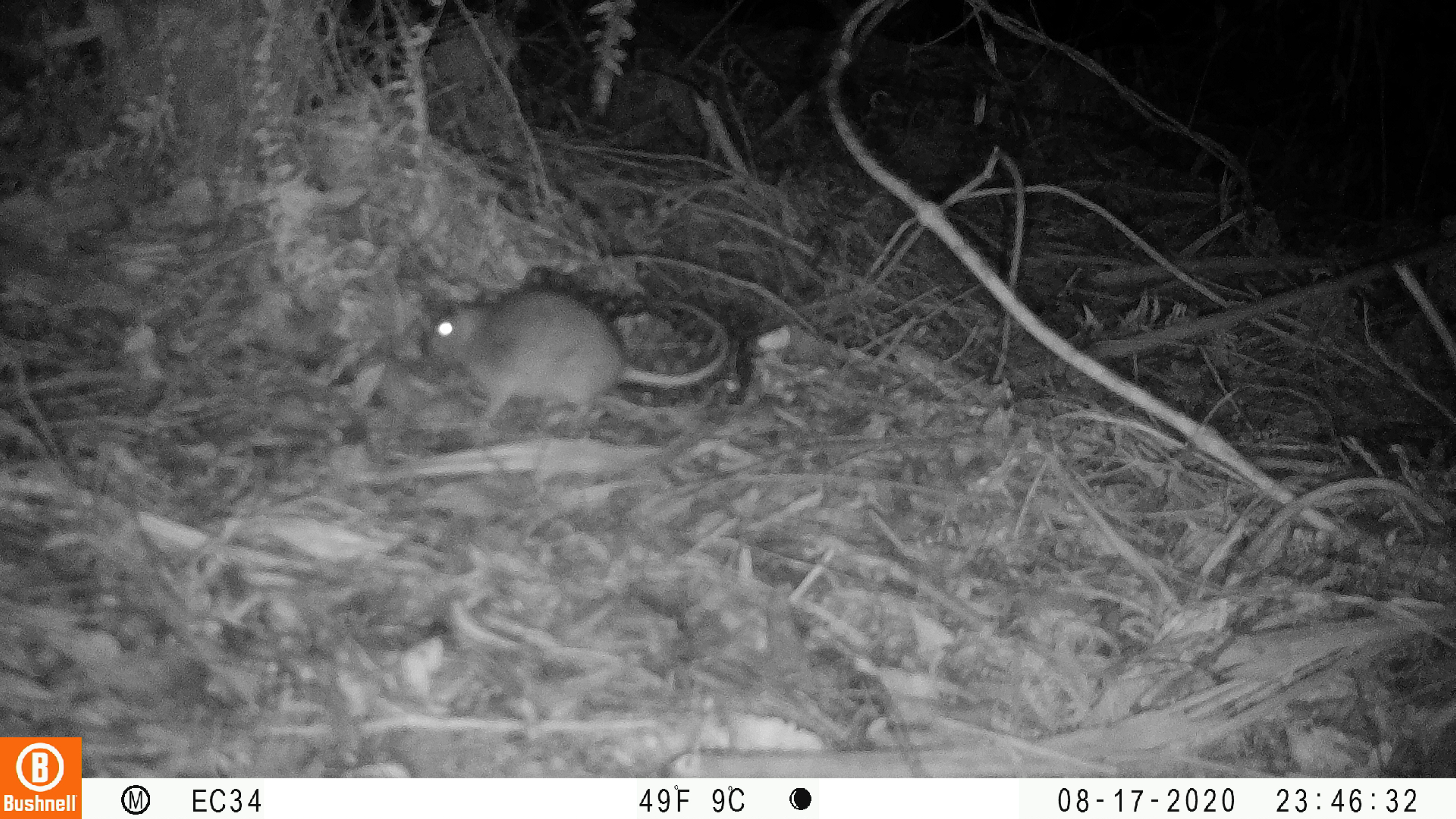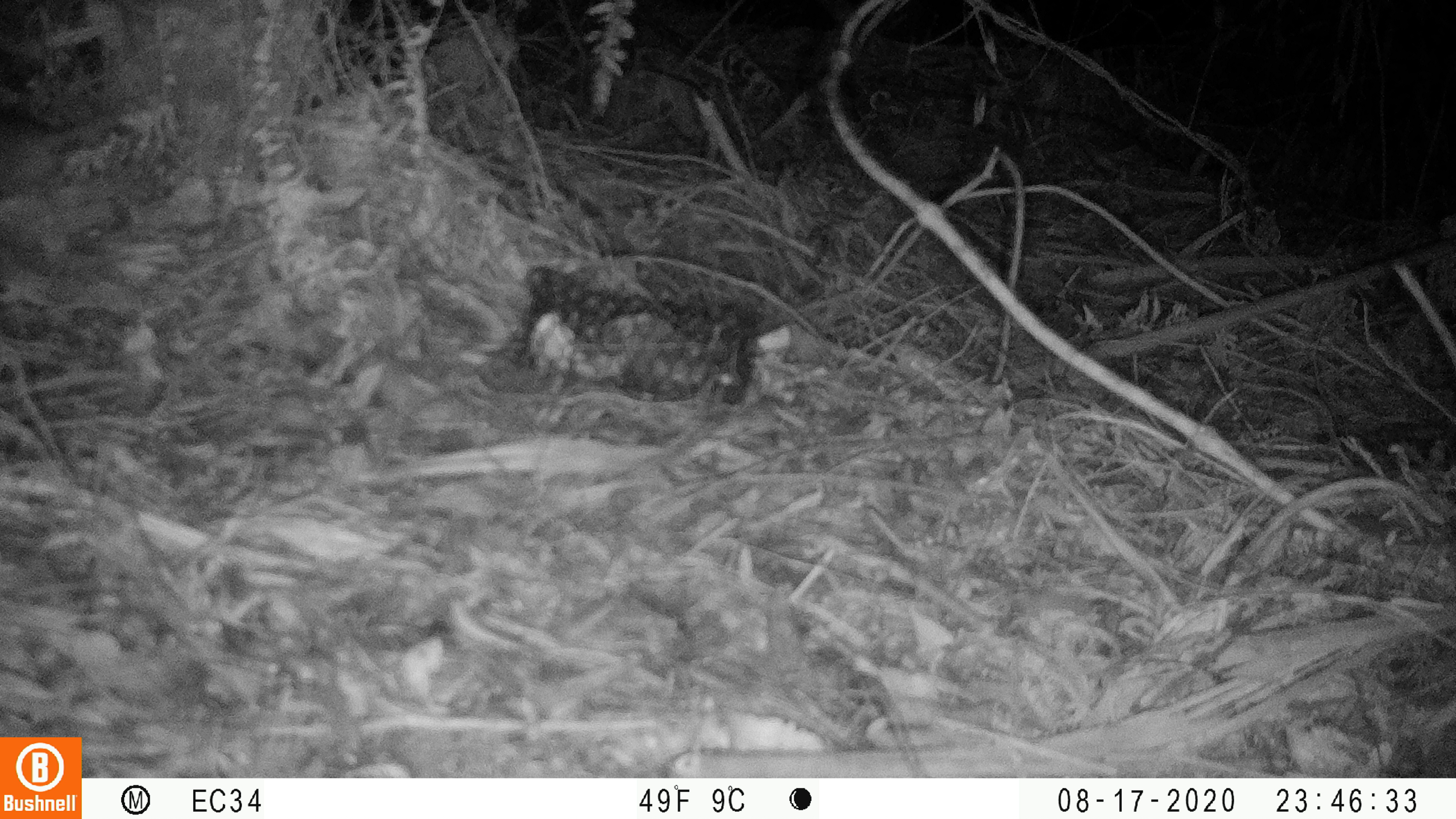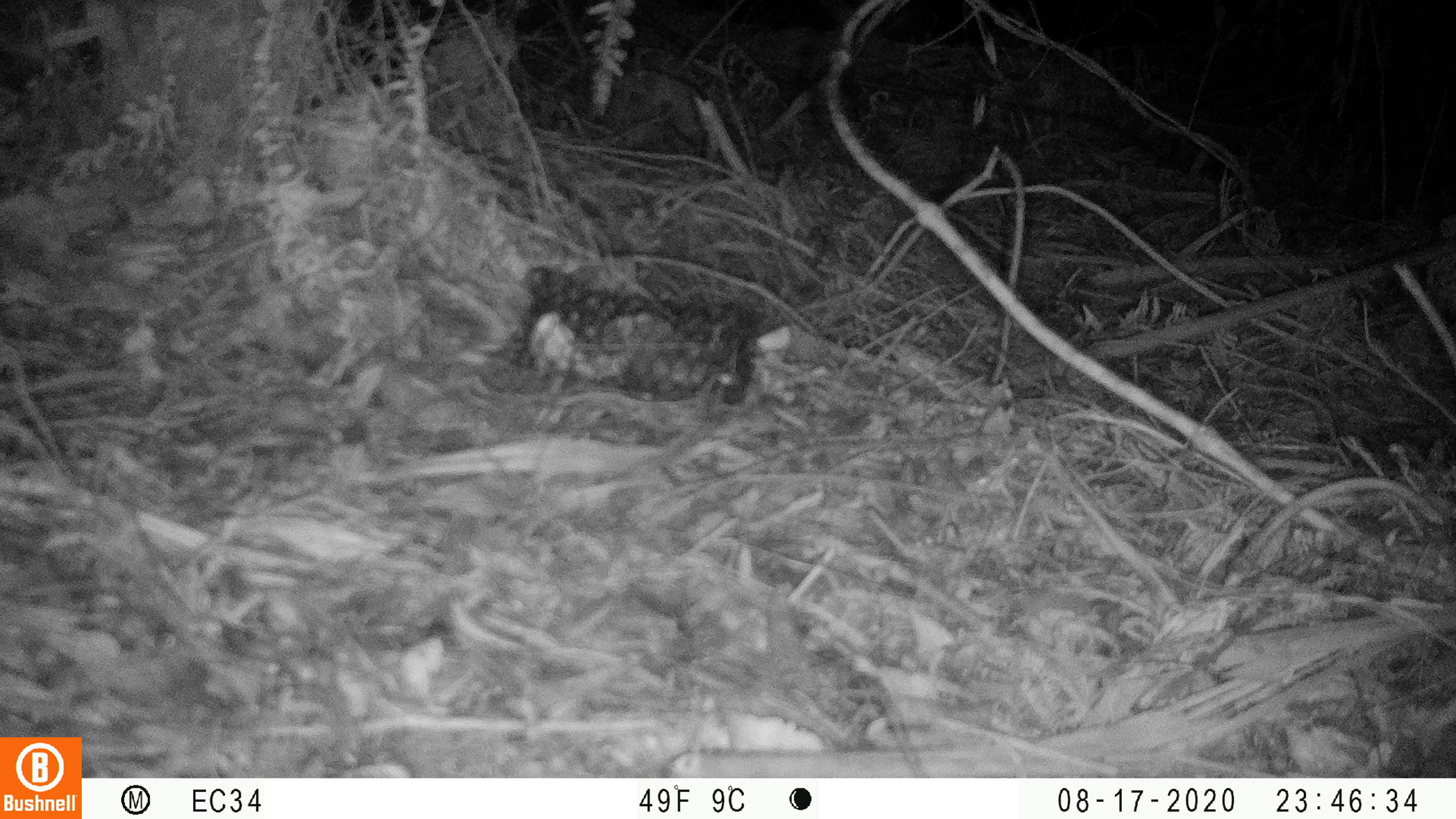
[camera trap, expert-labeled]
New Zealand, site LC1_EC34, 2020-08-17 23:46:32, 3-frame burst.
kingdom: Animalia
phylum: Chordata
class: Mammalia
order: Rodentia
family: Muridae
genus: Rattus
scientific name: Rattus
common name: rat